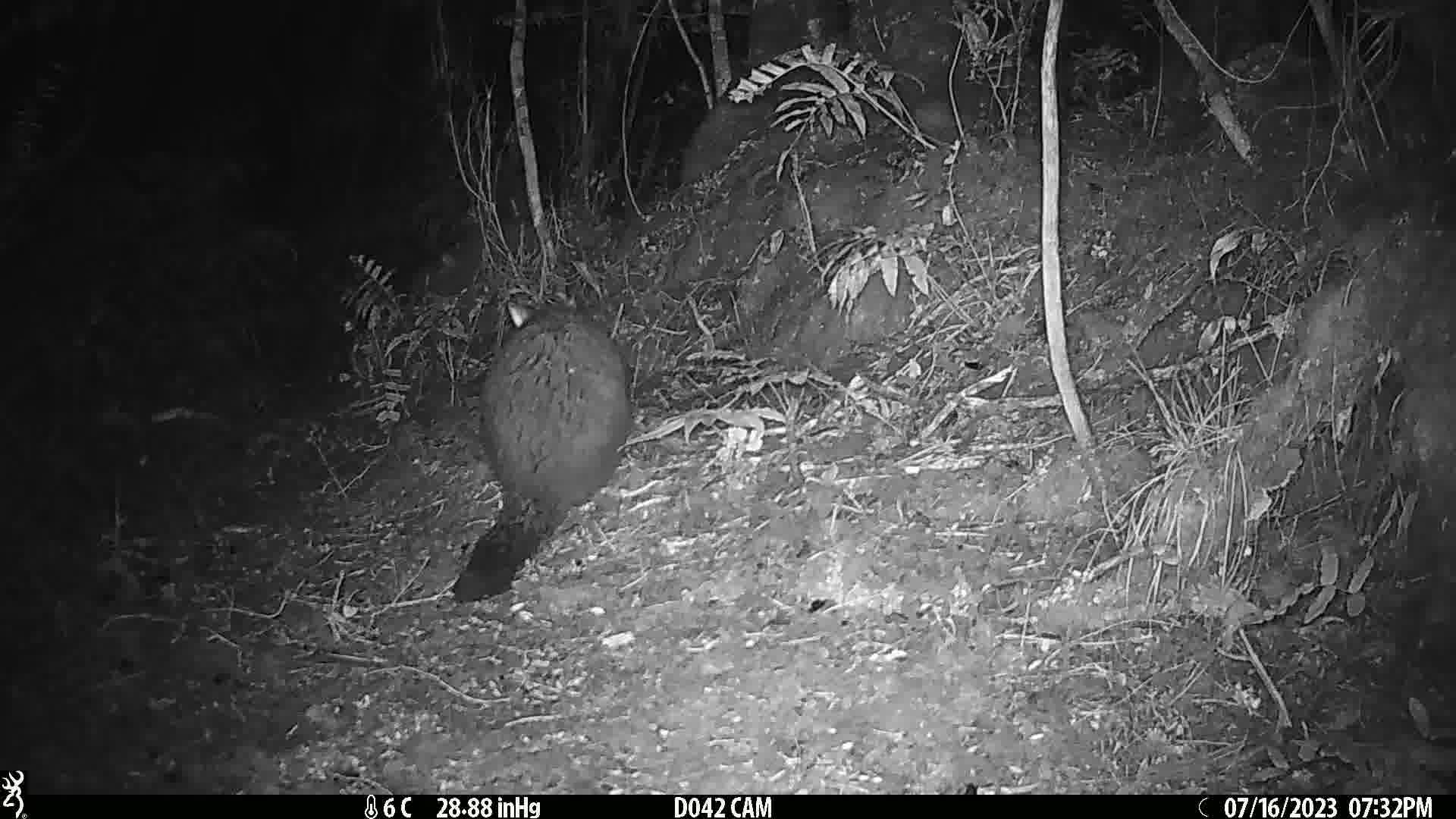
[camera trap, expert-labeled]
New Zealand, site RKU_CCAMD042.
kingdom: Animalia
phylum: Chordata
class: Mammalia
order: Diprotodontia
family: Phalangeridae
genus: Trichosurus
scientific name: Trichosurus vulpecula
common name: common brushtail possum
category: possum